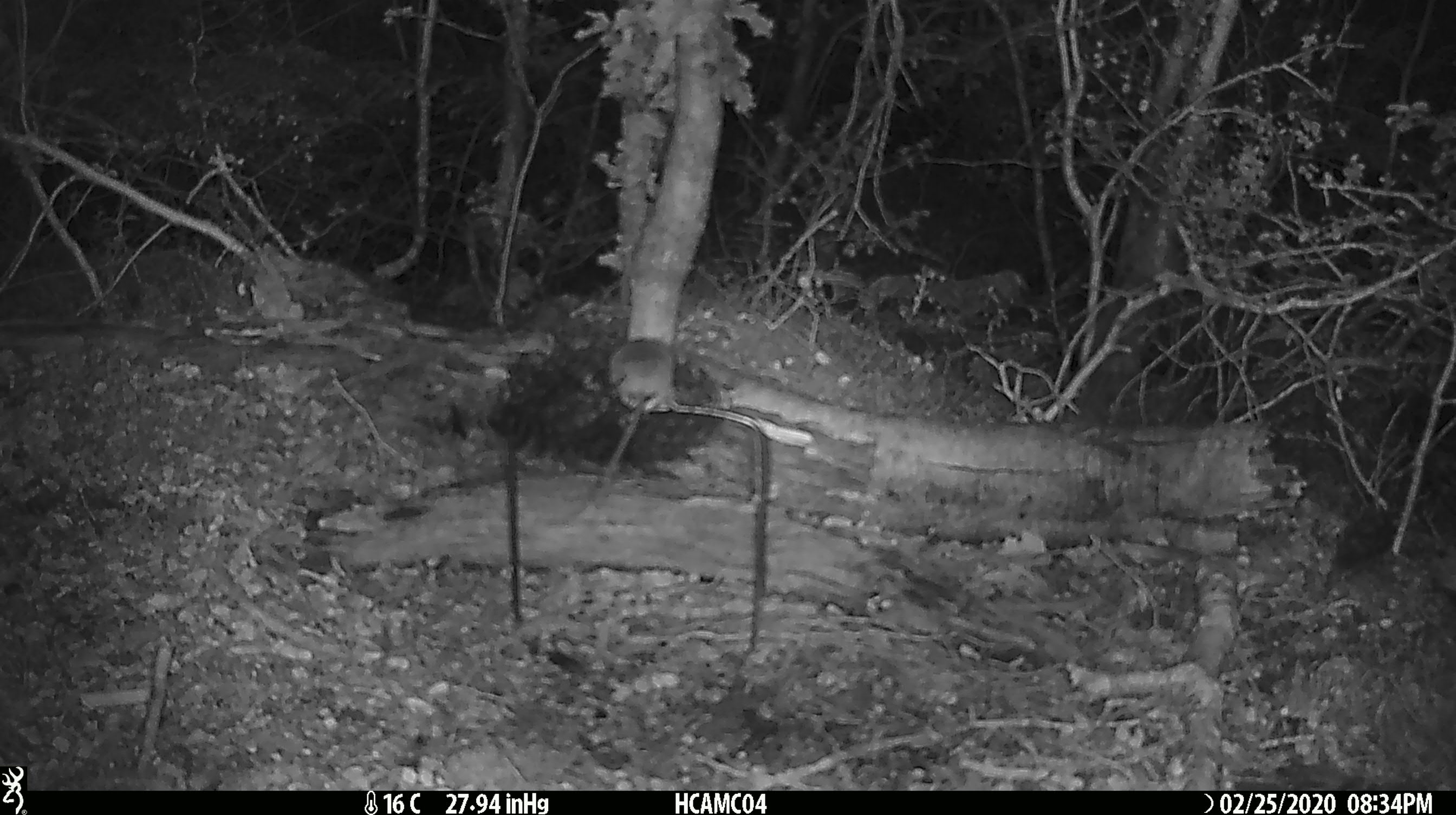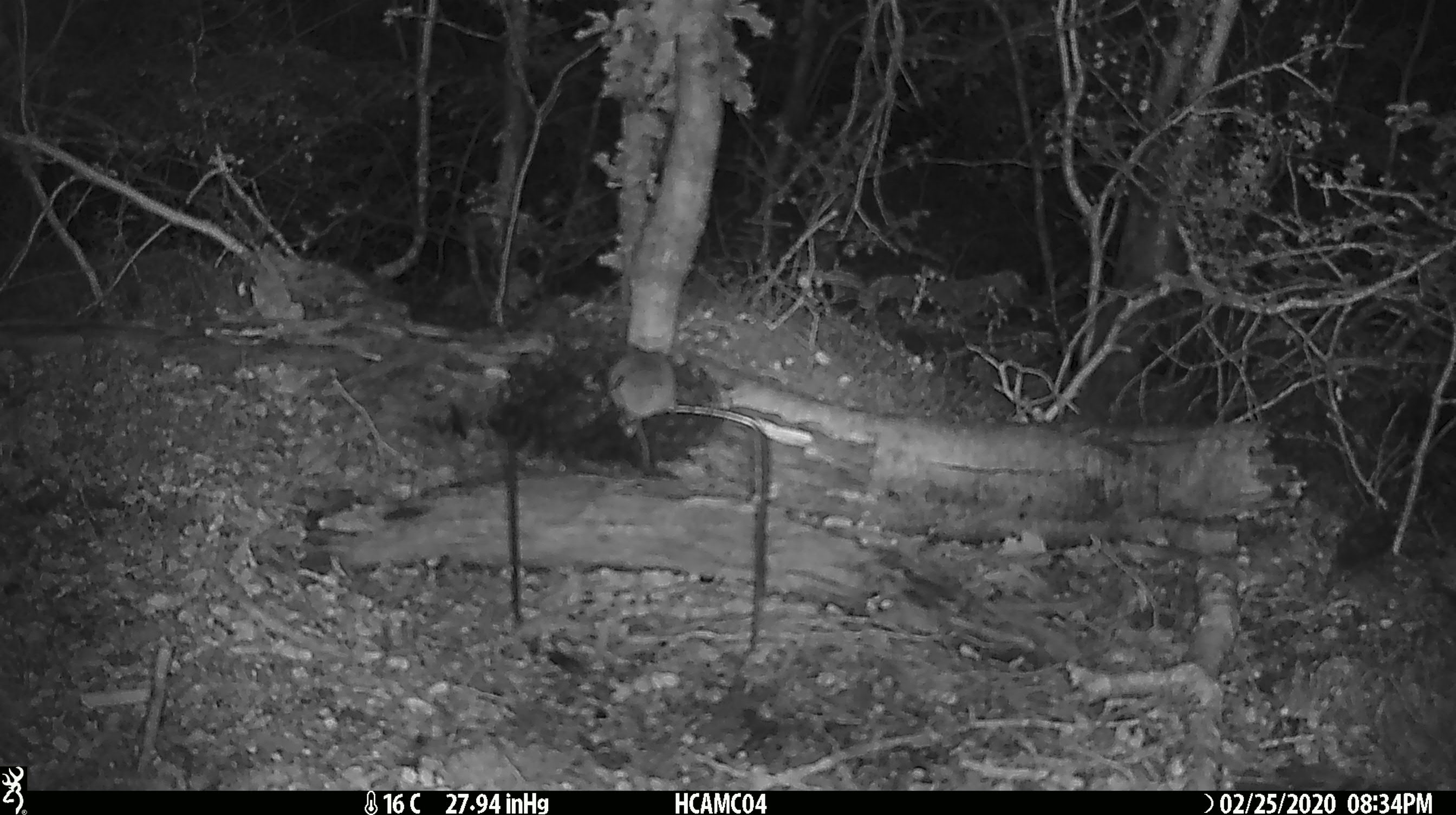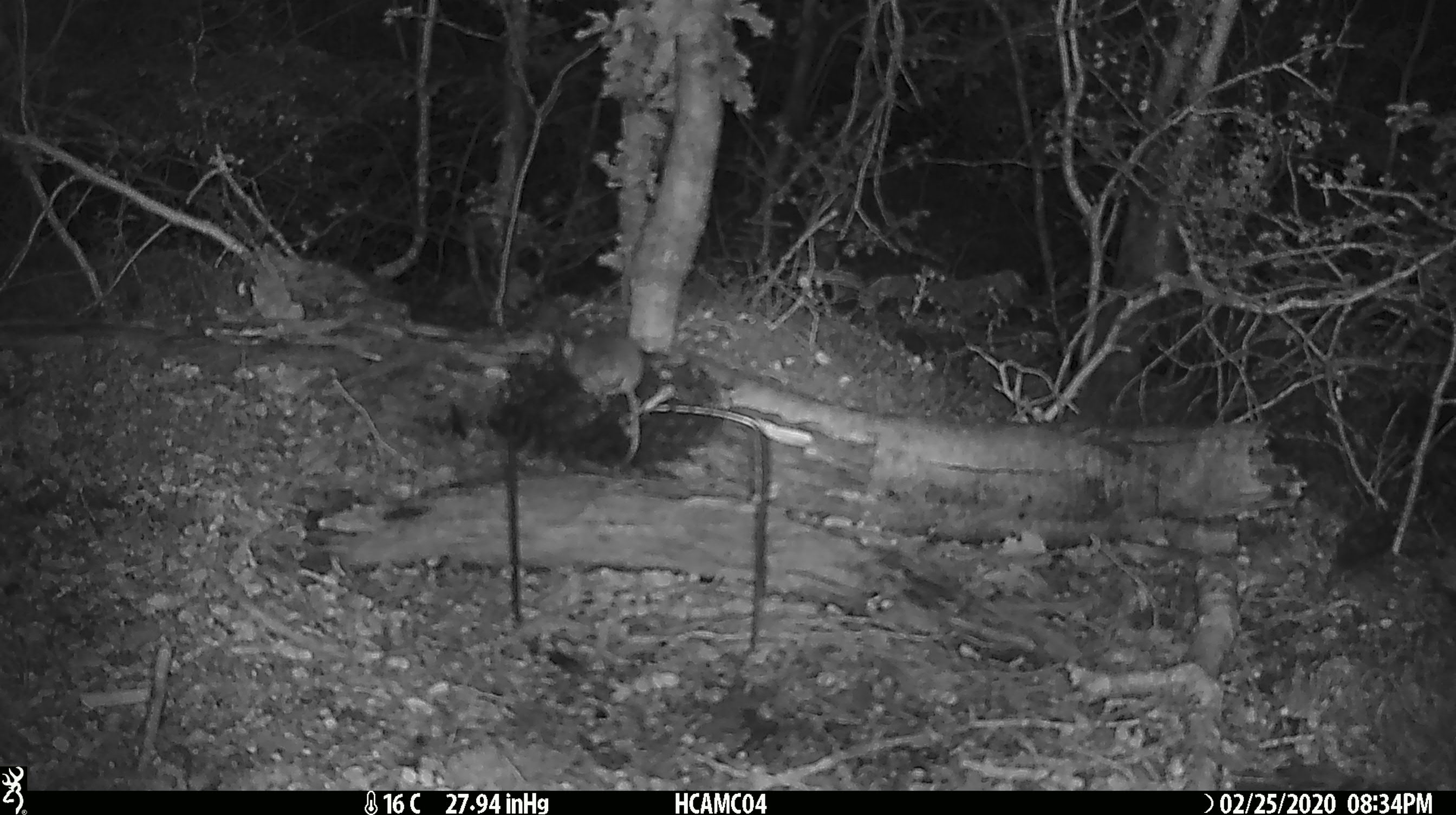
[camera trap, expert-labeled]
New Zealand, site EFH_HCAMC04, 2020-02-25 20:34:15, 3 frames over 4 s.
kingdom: Animalia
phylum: Chordata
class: Mammalia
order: Rodentia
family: Muridae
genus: Mus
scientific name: Mus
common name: mouse